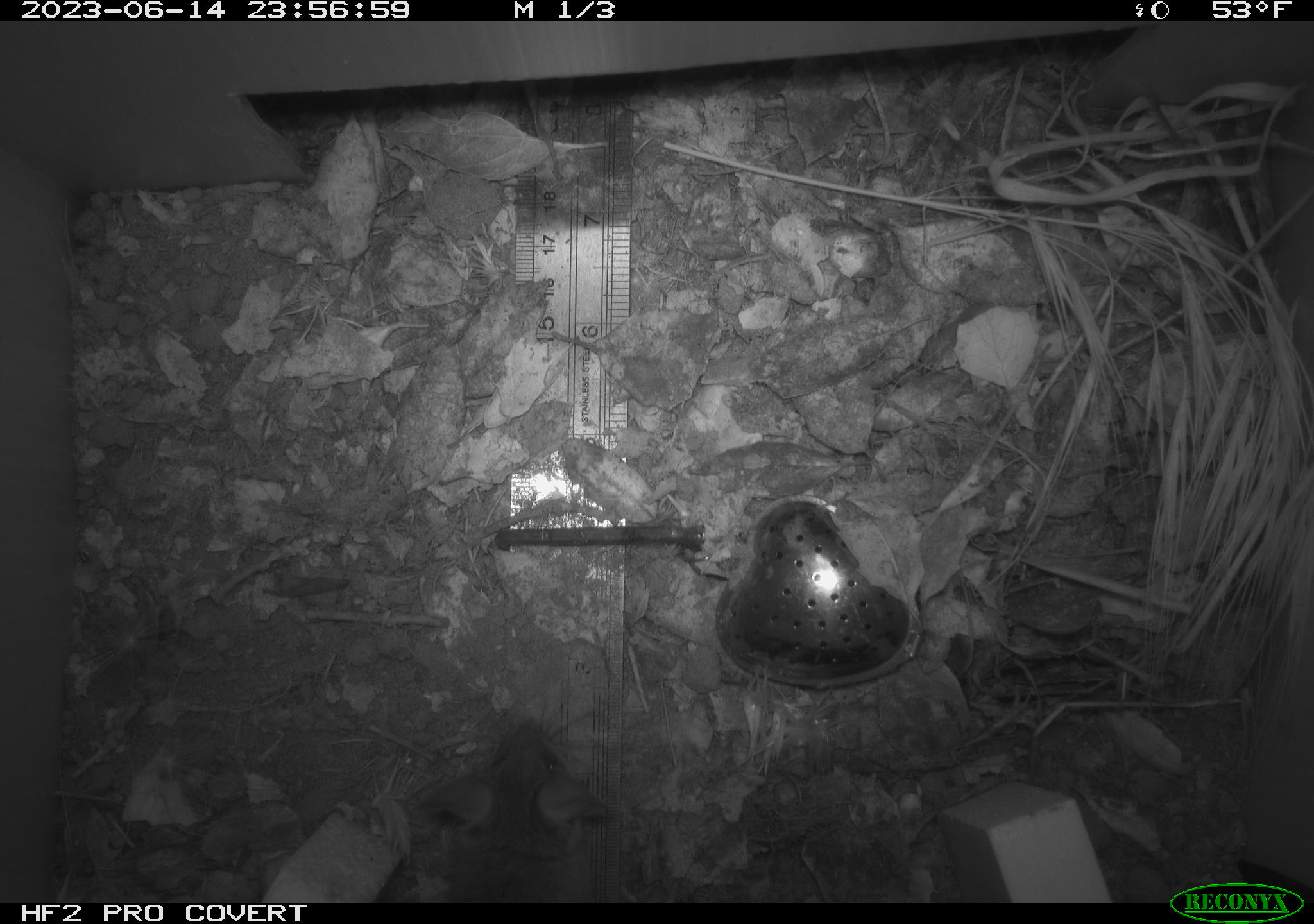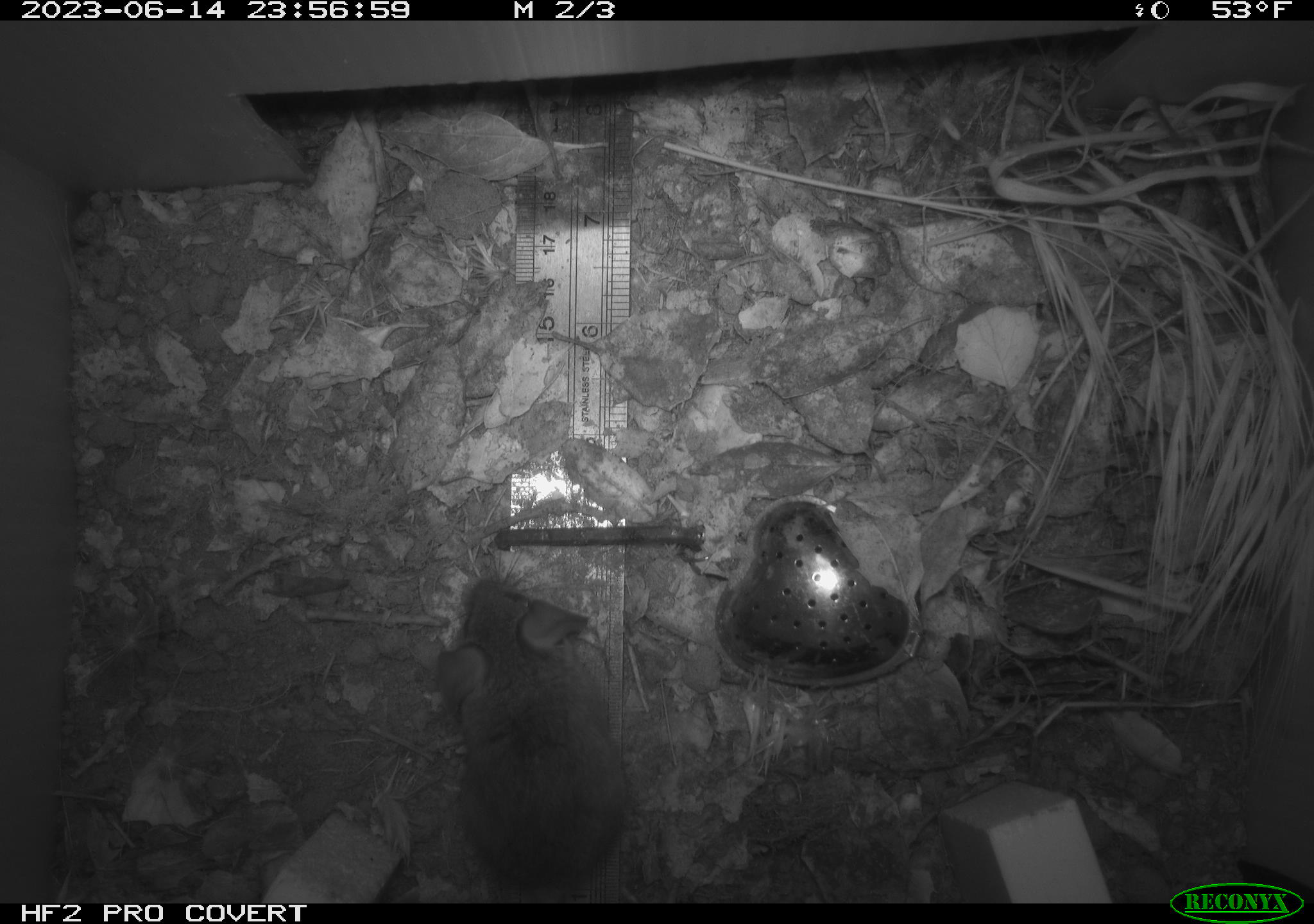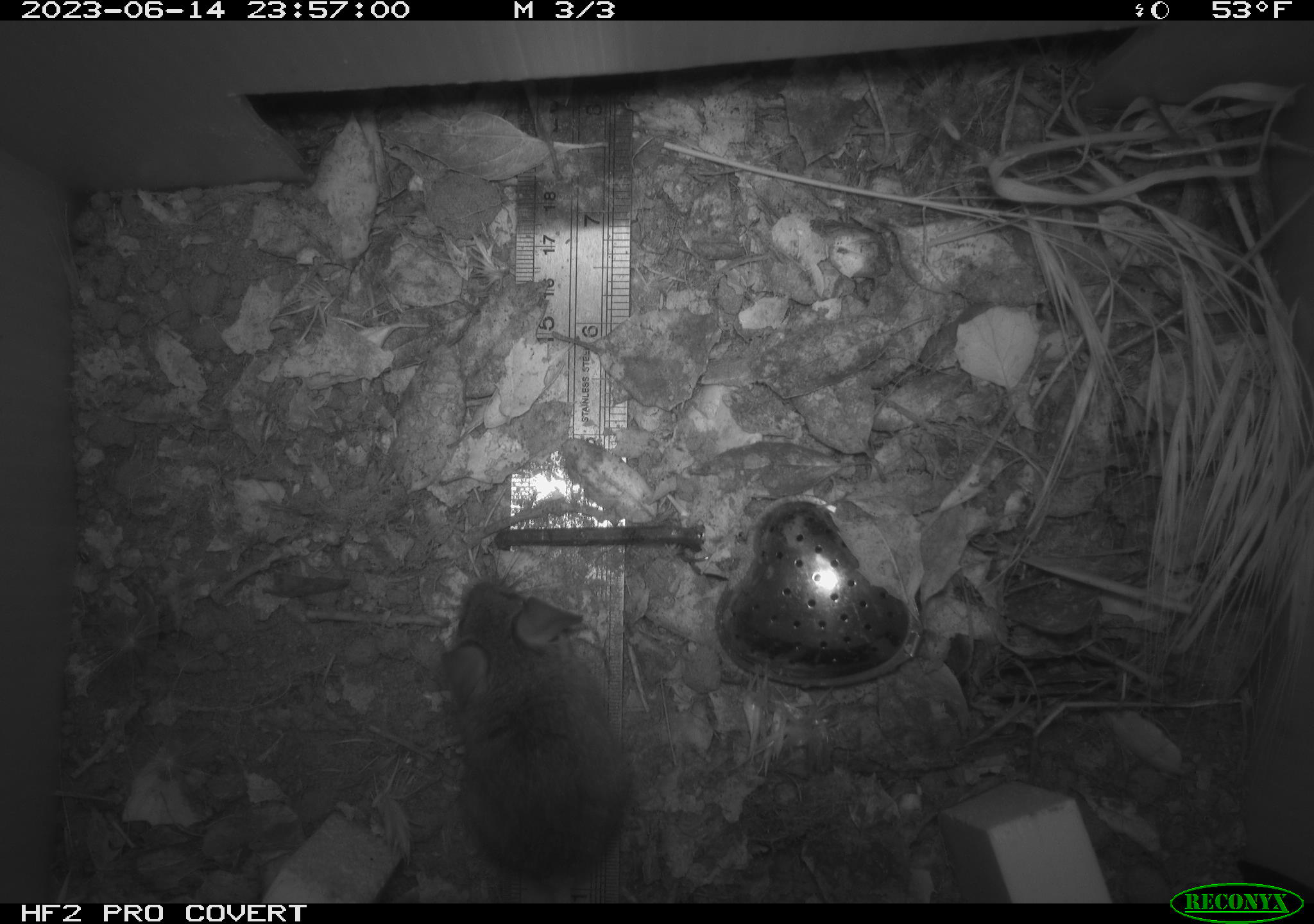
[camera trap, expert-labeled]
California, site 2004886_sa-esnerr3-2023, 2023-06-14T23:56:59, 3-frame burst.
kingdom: Animalia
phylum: Chordata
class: Mammalia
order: Rodentia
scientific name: Rodentia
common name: mouse species